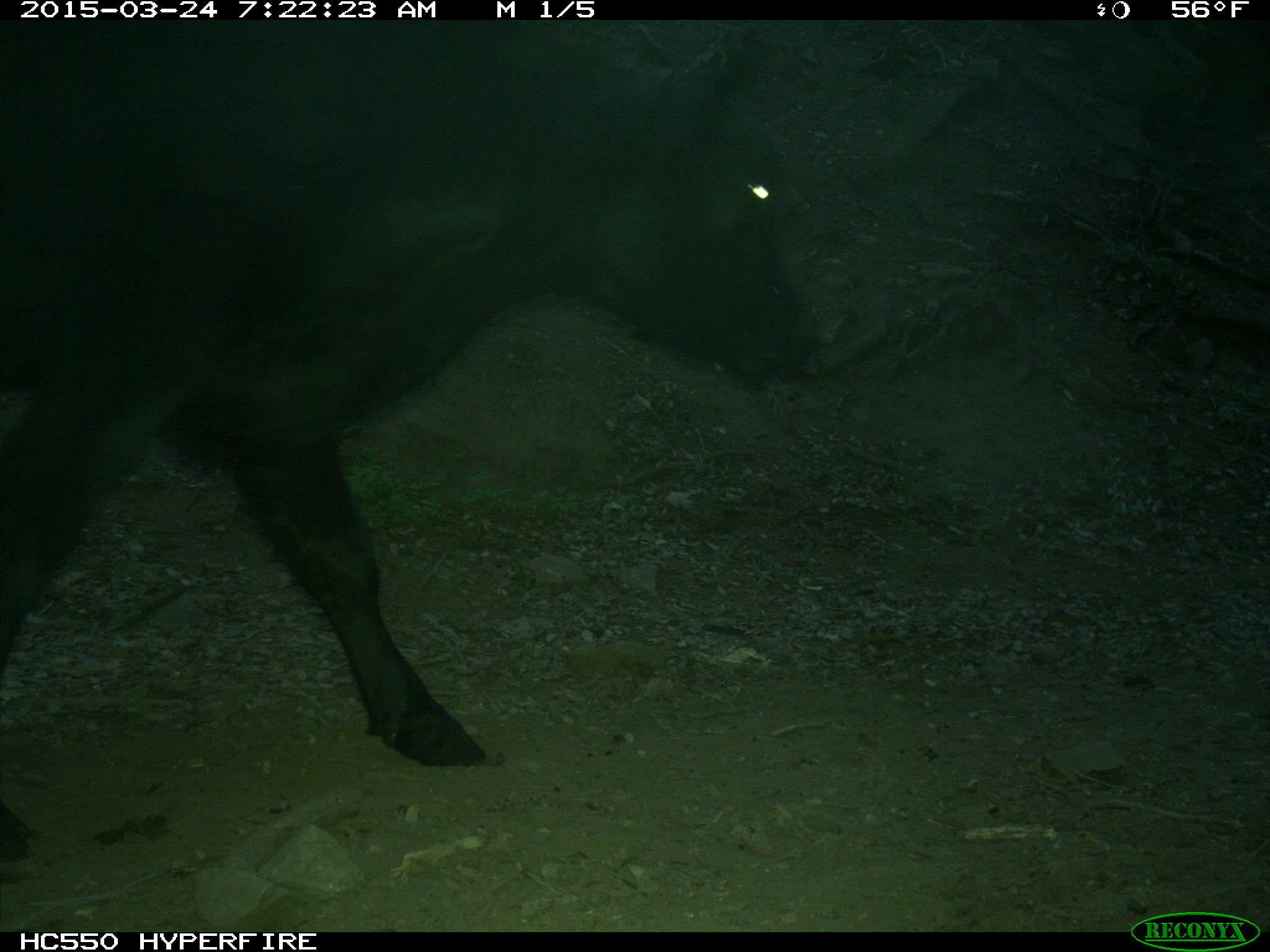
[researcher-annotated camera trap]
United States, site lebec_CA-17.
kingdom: Animalia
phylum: Chordata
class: Mammalia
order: Artiodactyla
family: Bovidae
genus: Bos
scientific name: Bos taurus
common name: domestic cow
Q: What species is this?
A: Bos taurus (domestic cow).